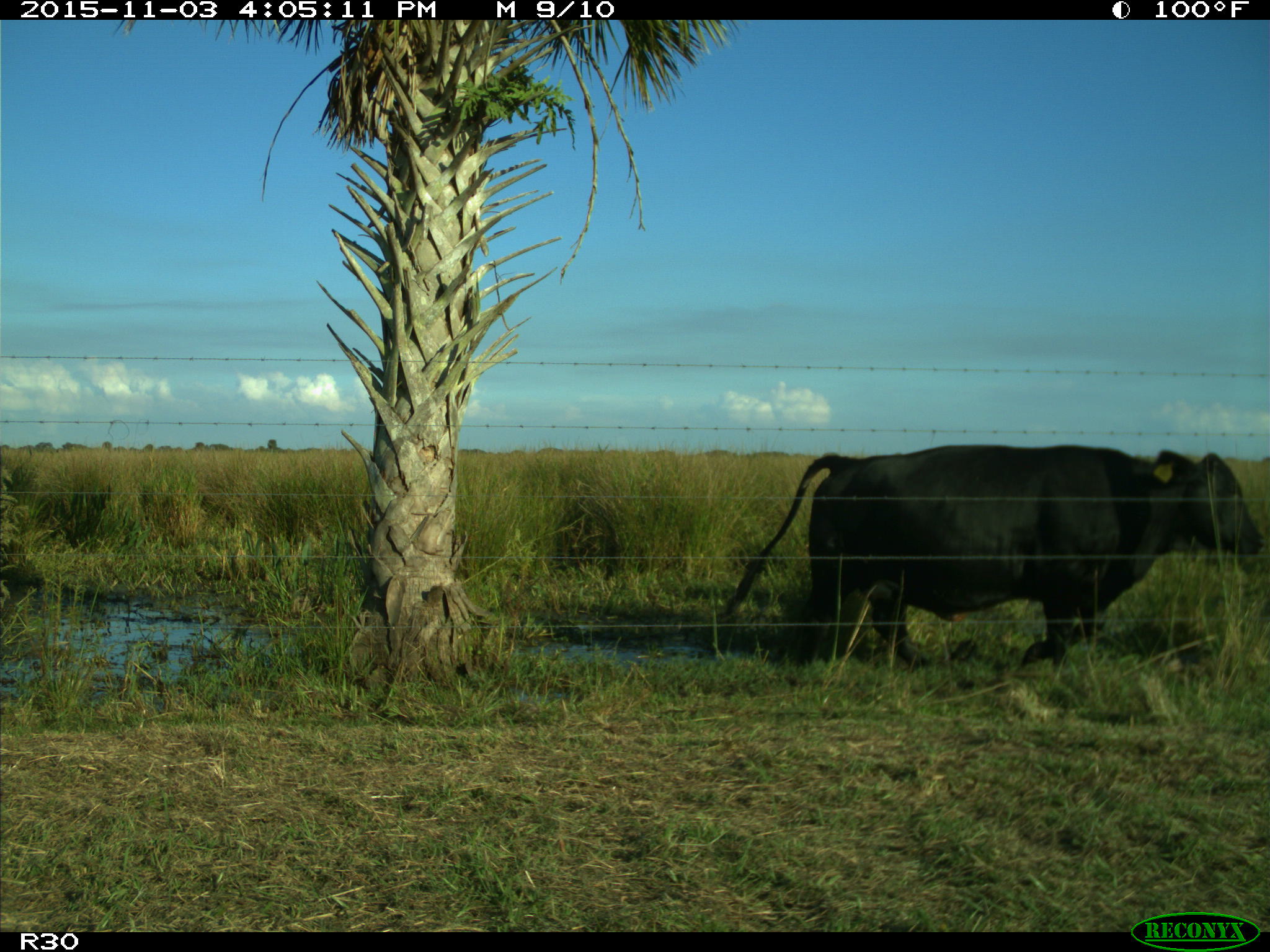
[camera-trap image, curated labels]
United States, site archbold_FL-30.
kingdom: Animalia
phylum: Chordata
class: Mammalia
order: Artiodactyla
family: Bovidae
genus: Bos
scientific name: Bos taurus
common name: domestic cow